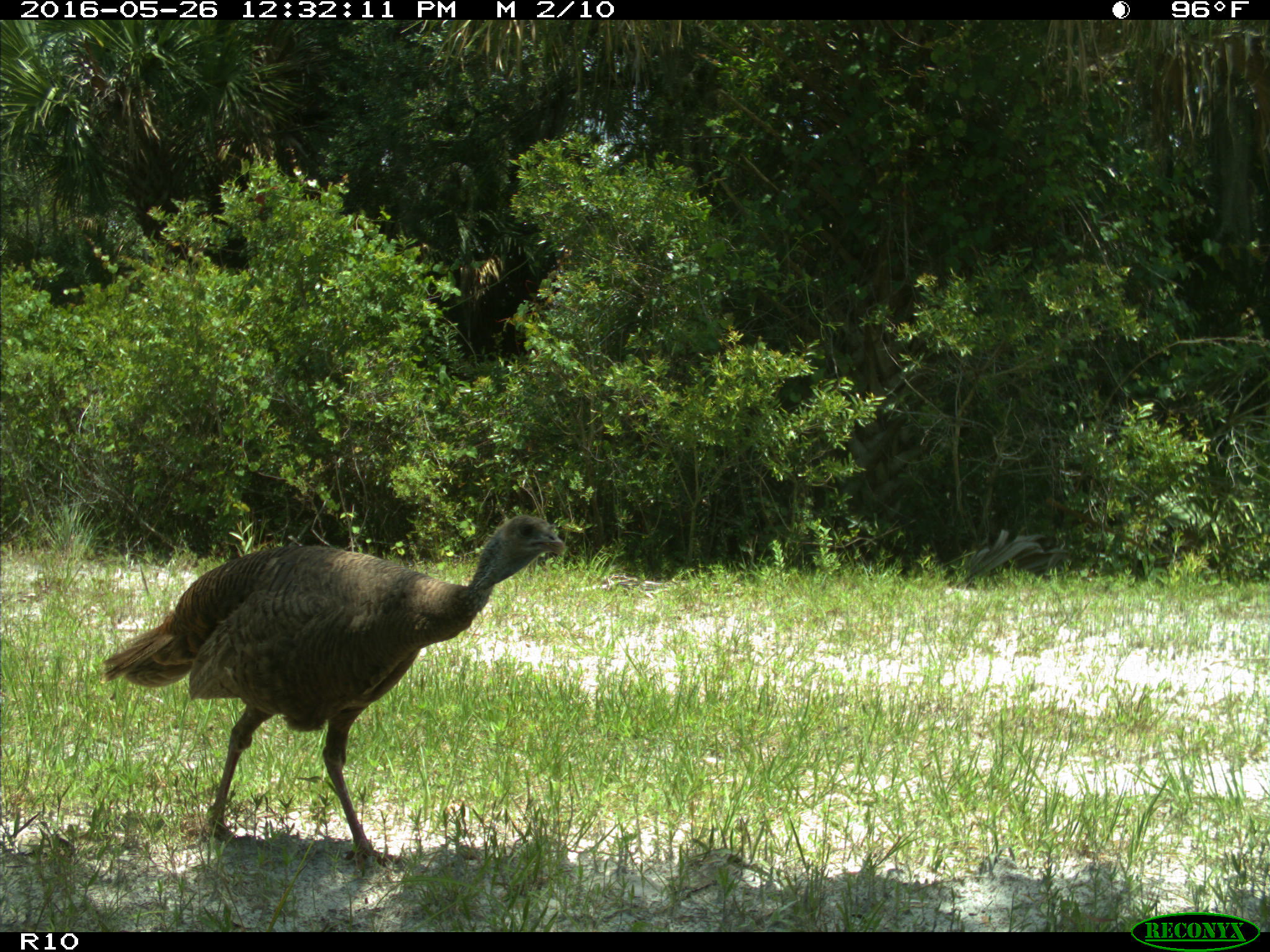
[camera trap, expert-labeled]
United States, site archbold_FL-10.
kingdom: Animalia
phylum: Chordata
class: Aves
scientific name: Aves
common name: birds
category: unidentified bird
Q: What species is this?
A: Unidentified bird (birds) (Aves).